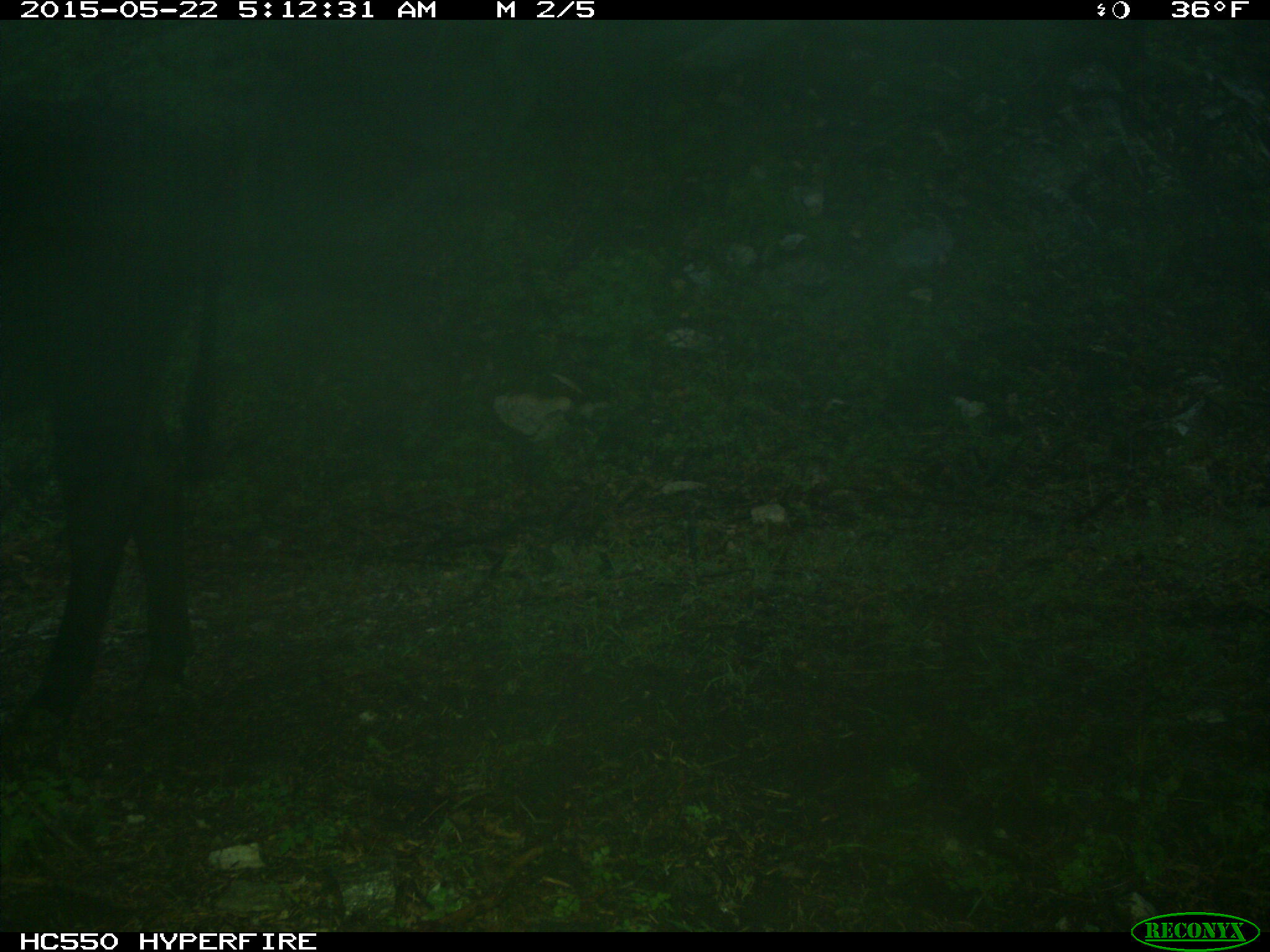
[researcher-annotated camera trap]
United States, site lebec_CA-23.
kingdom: Animalia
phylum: Chordata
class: Mammalia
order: Artiodactyla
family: Bovidae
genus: Bos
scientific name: Bos taurus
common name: domestic cow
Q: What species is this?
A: Bos taurus (domestic cow).